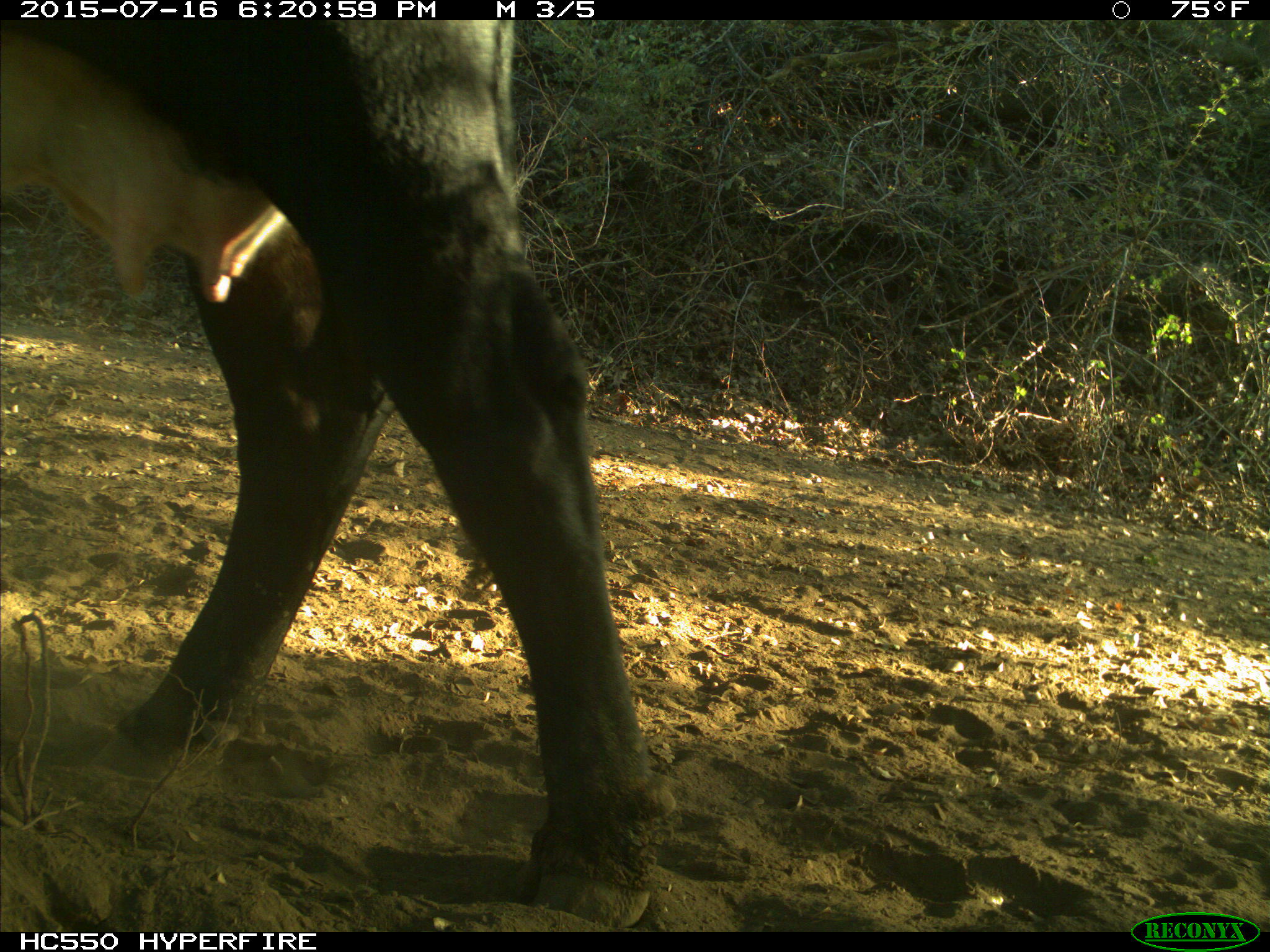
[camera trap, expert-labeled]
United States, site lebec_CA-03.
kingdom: Animalia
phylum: Chordata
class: Mammalia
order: Artiodactyla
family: Bovidae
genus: Bos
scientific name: Bos taurus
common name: domestic cow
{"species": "Bos taurus (domestic cow)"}